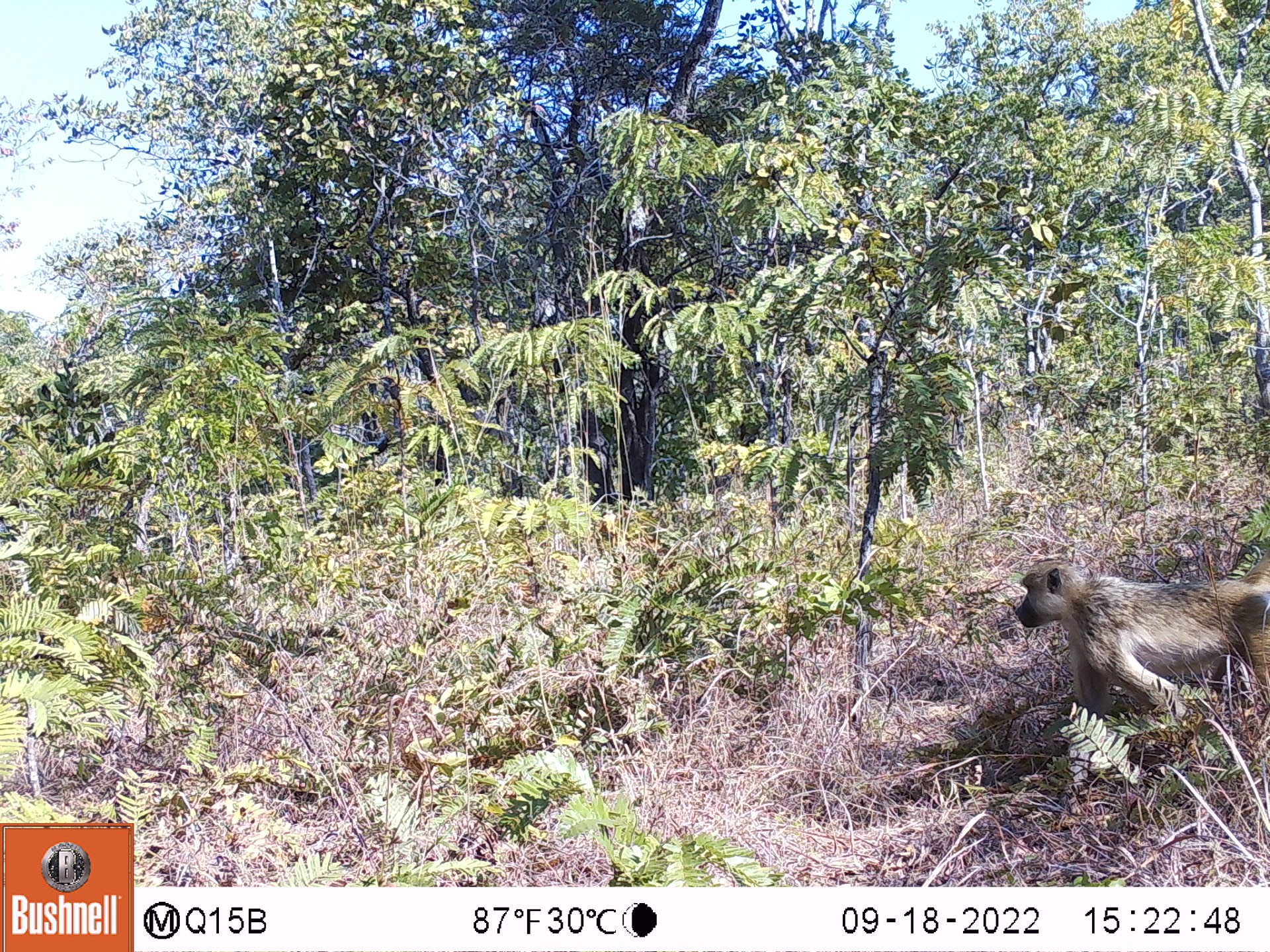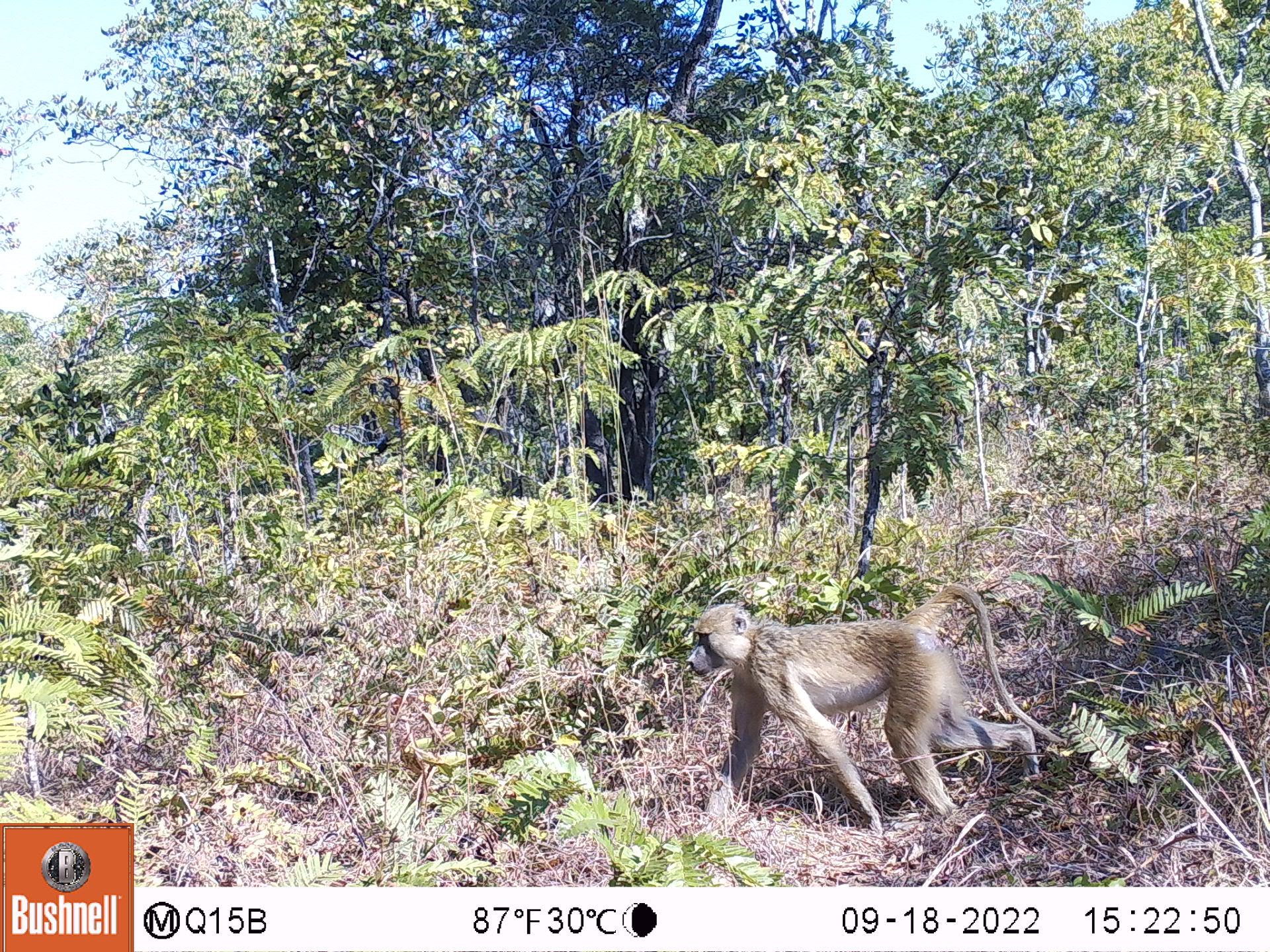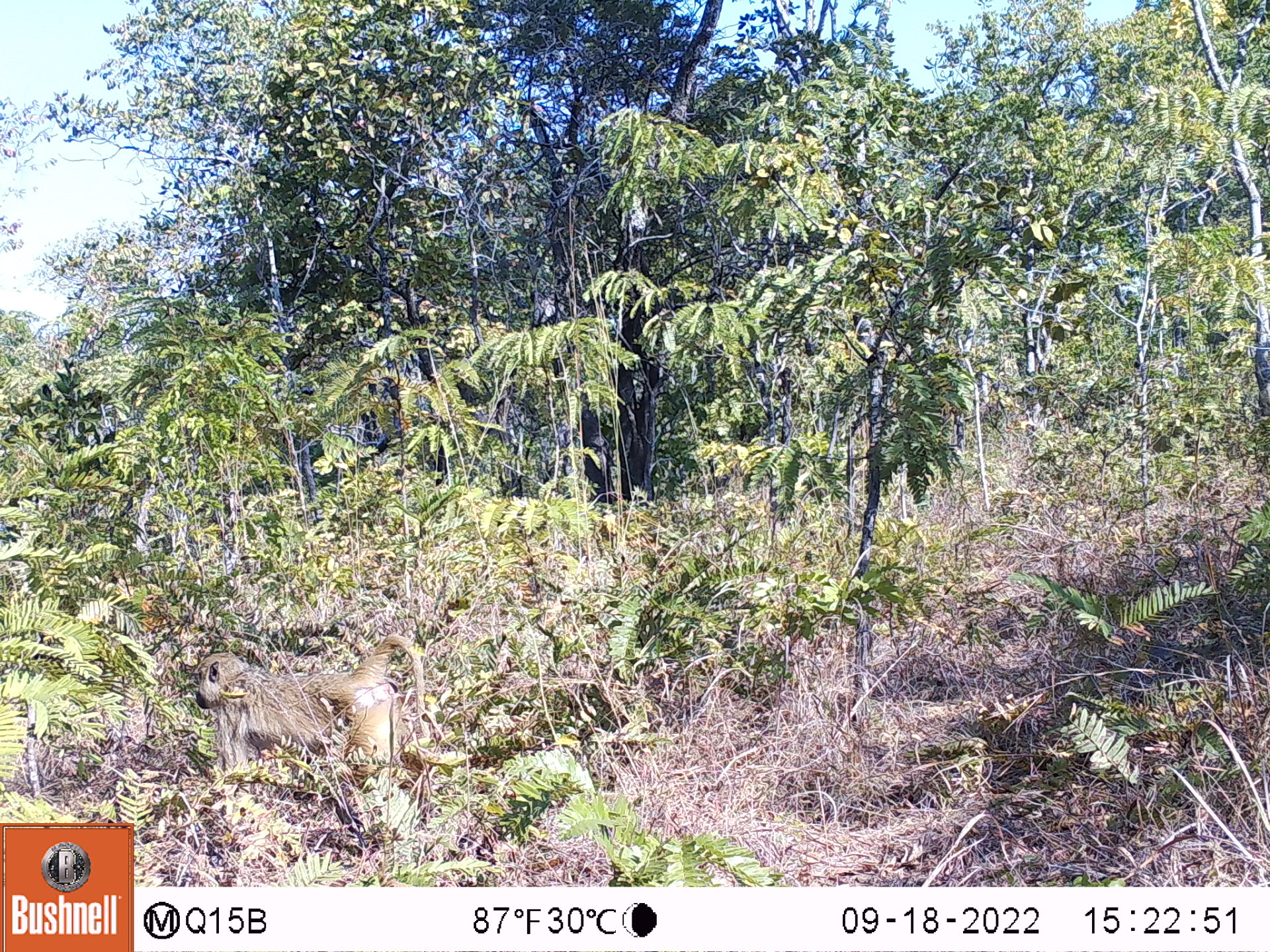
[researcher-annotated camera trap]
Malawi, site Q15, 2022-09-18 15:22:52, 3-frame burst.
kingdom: Animalia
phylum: Chordata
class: Mammalia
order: Primates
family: Cercopithecidae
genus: Papio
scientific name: Papio cynocephalus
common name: yellow baboon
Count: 1.